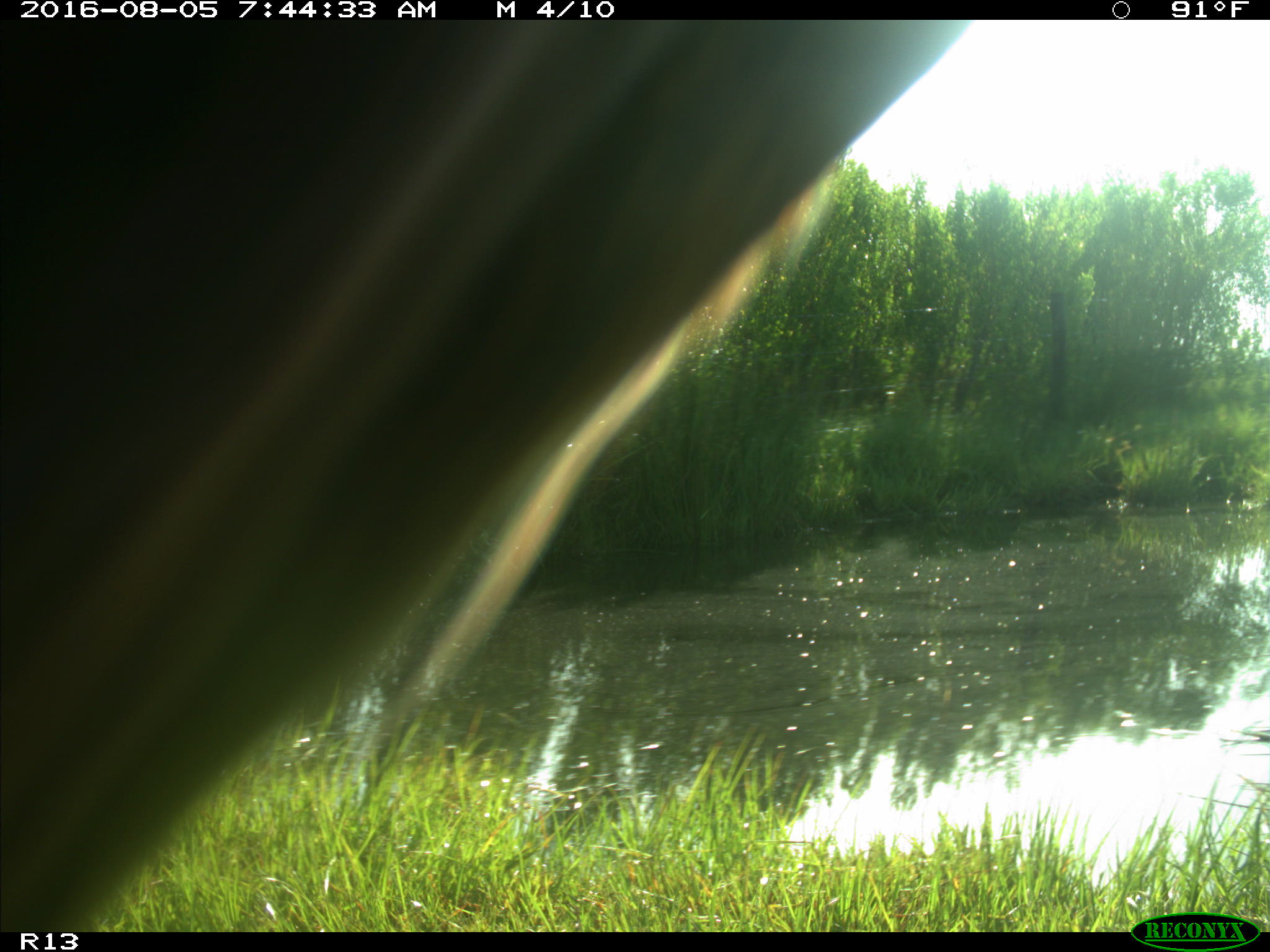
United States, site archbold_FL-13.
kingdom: Animalia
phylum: Chordata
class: Mammalia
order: Artiodactyla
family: Bovidae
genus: Bos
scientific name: Bos taurus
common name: domestic cow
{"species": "Bos taurus (domestic cow)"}